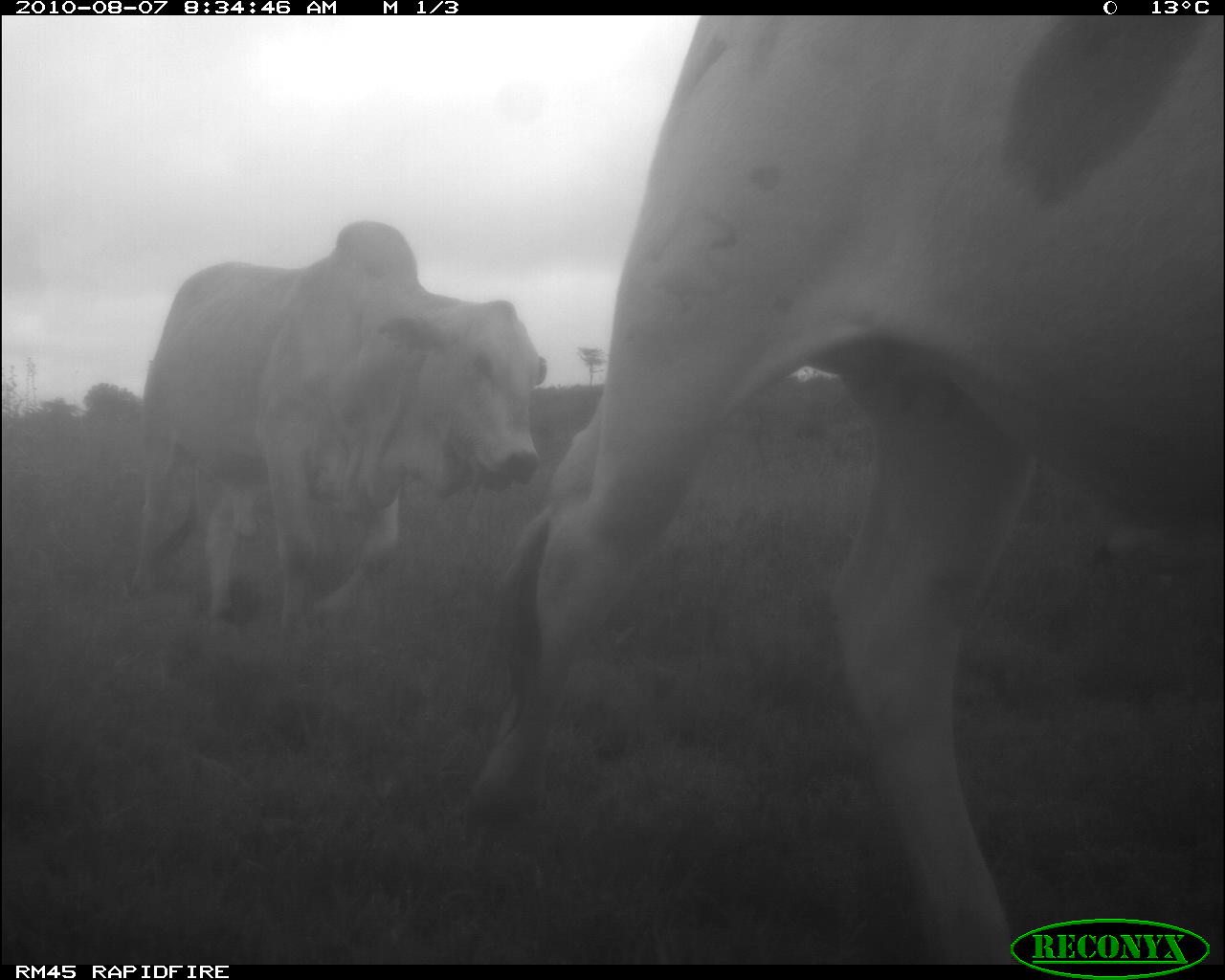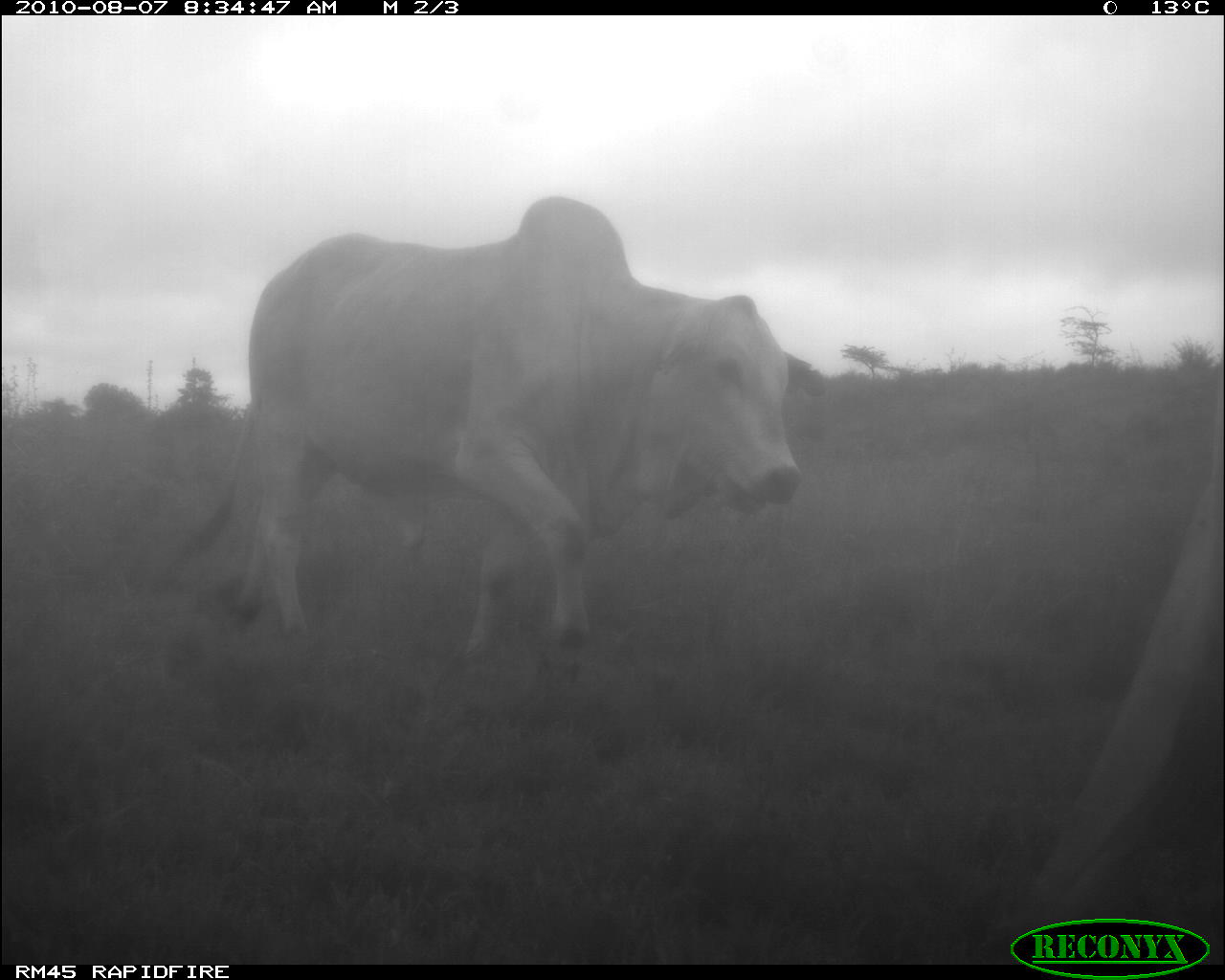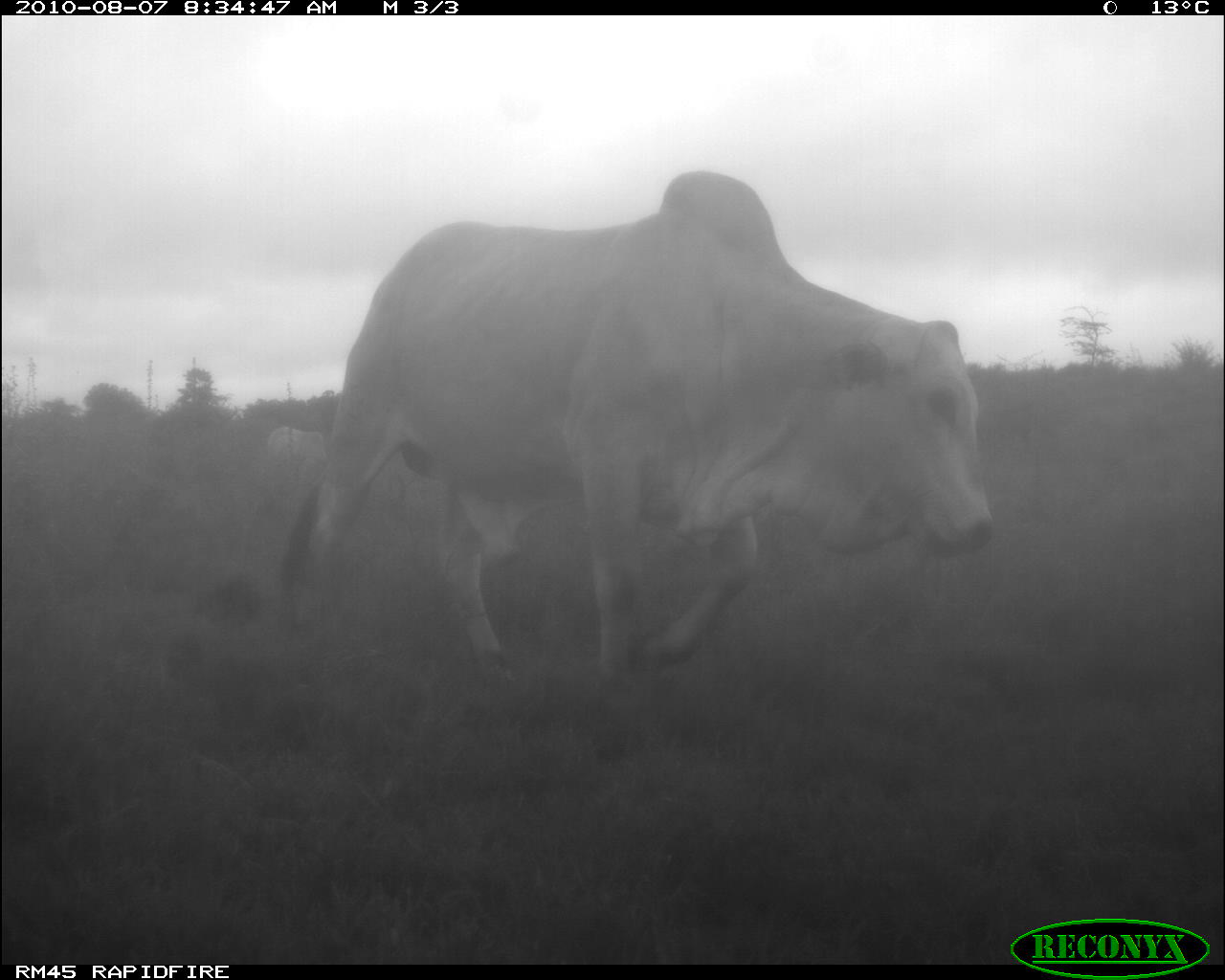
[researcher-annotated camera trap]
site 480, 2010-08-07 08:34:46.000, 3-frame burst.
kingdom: Animalia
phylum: Chordata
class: Mammalia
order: Artiodactyla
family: Bovidae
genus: Bos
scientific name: Bos taurus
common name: domestic cattle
Bos taurus (domestic cattle), count 2.